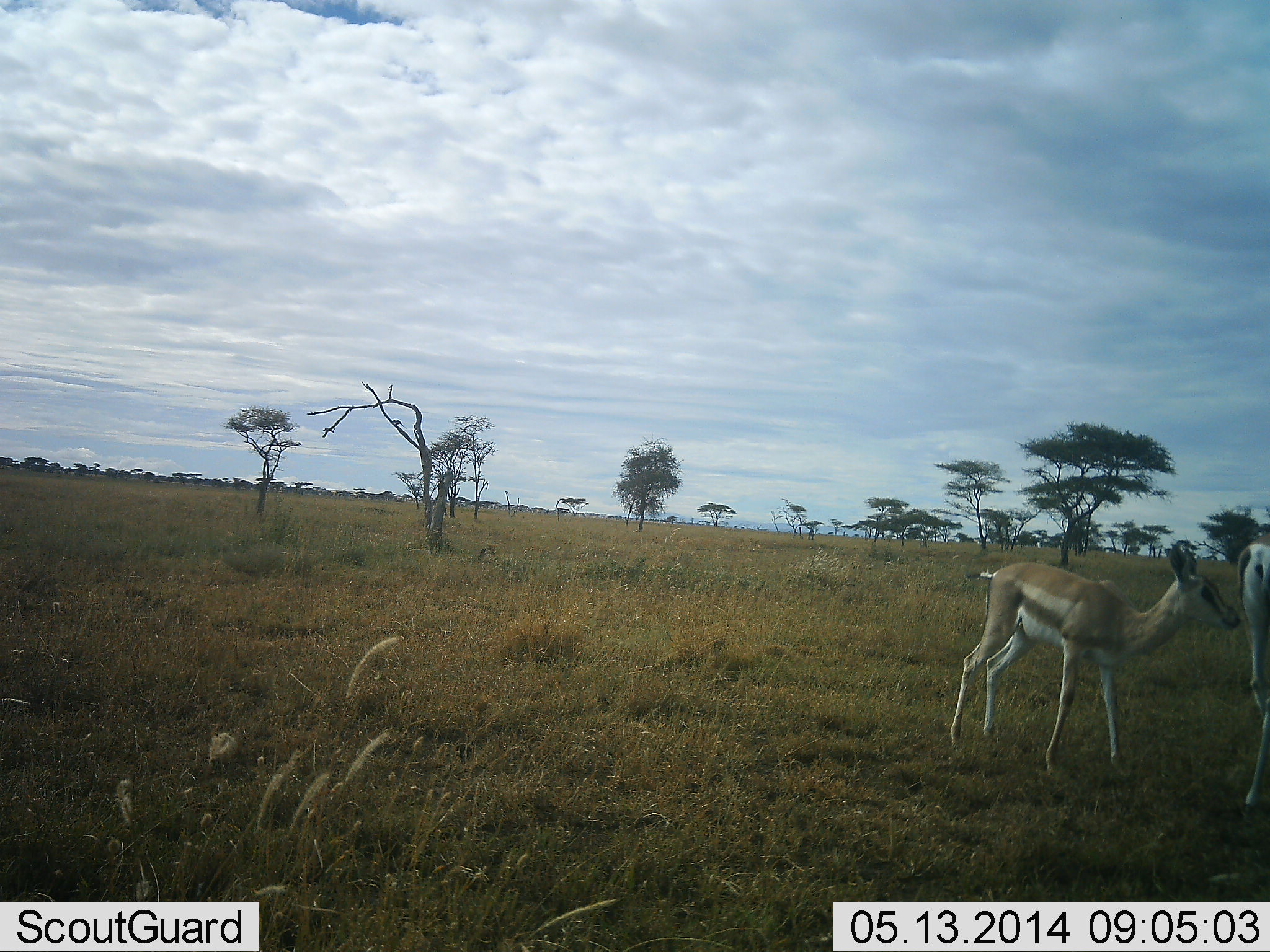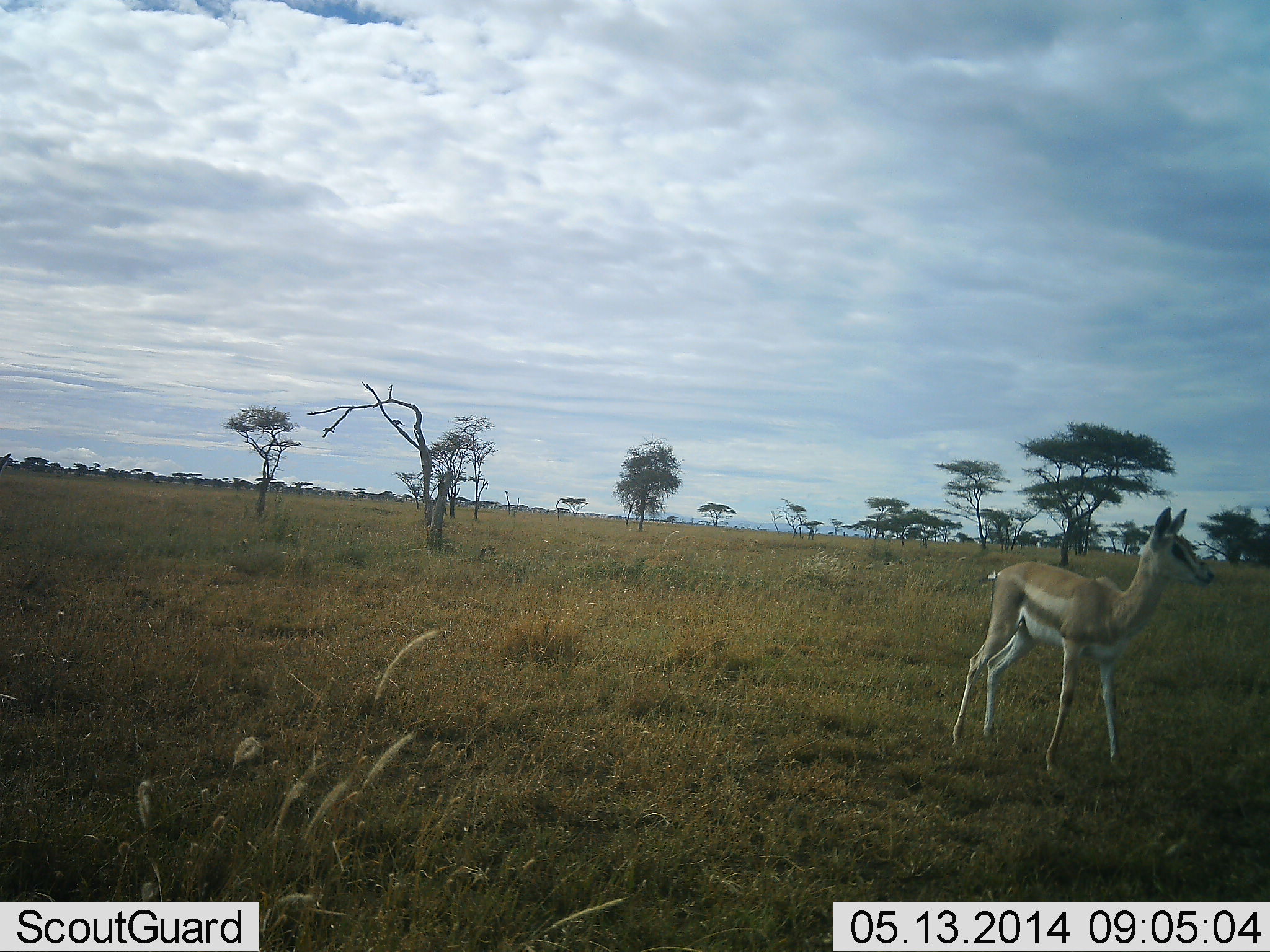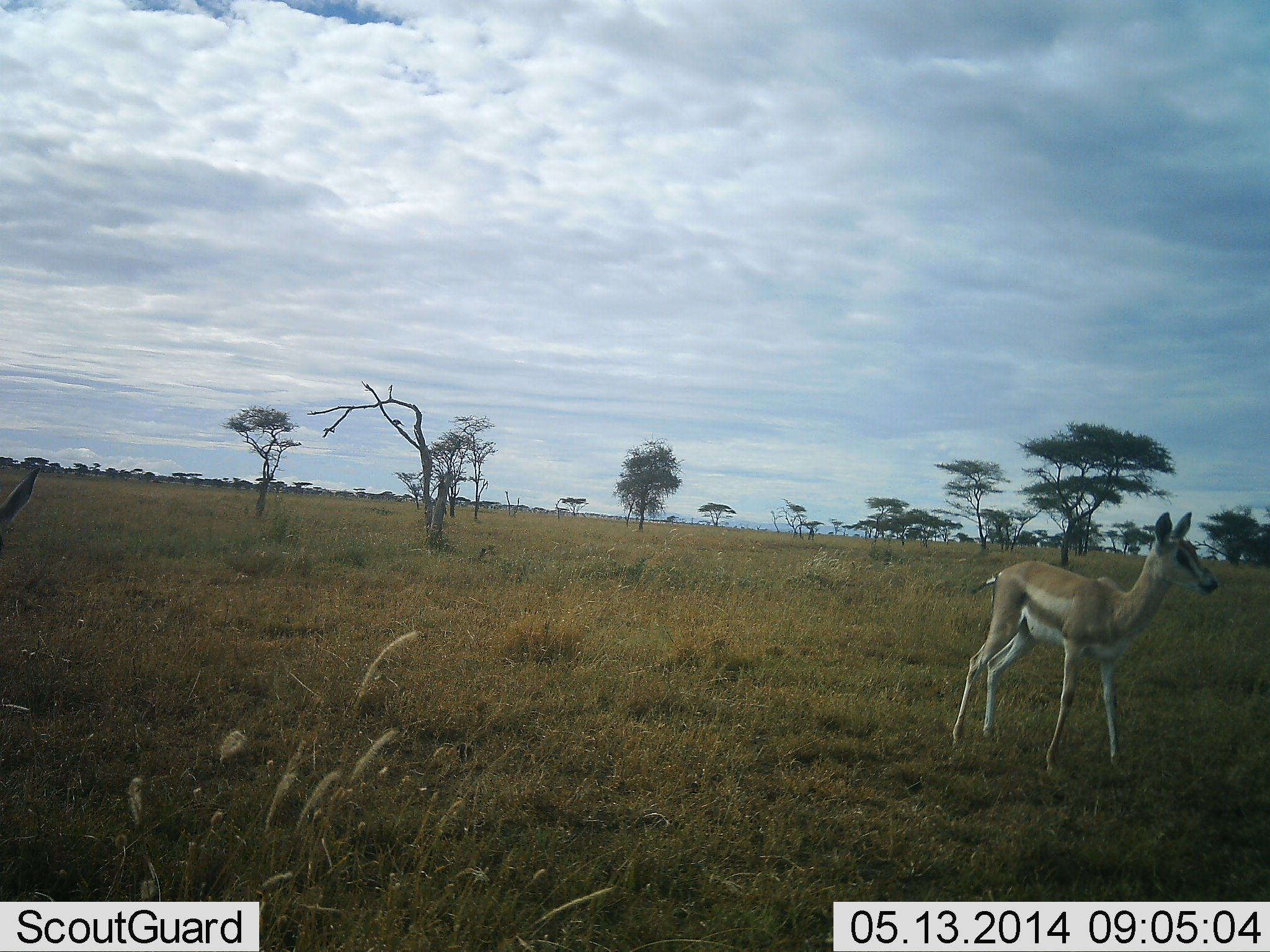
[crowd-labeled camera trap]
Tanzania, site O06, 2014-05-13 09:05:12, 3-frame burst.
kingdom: Animalia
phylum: Chordata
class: Mammalia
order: Artiodactyla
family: Bovidae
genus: Eudorcas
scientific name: Eudorcas thomsonii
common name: thomson's gazelle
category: gazellethomsons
Gazellethomsons (thomson's gazelle) (Eudorcas thomsonii), count 2. Behavior (volunteer vote fractions): standing 90%, resting 0%, moving 20%, interacting 0%. Young present (vote fraction): 30%. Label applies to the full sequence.